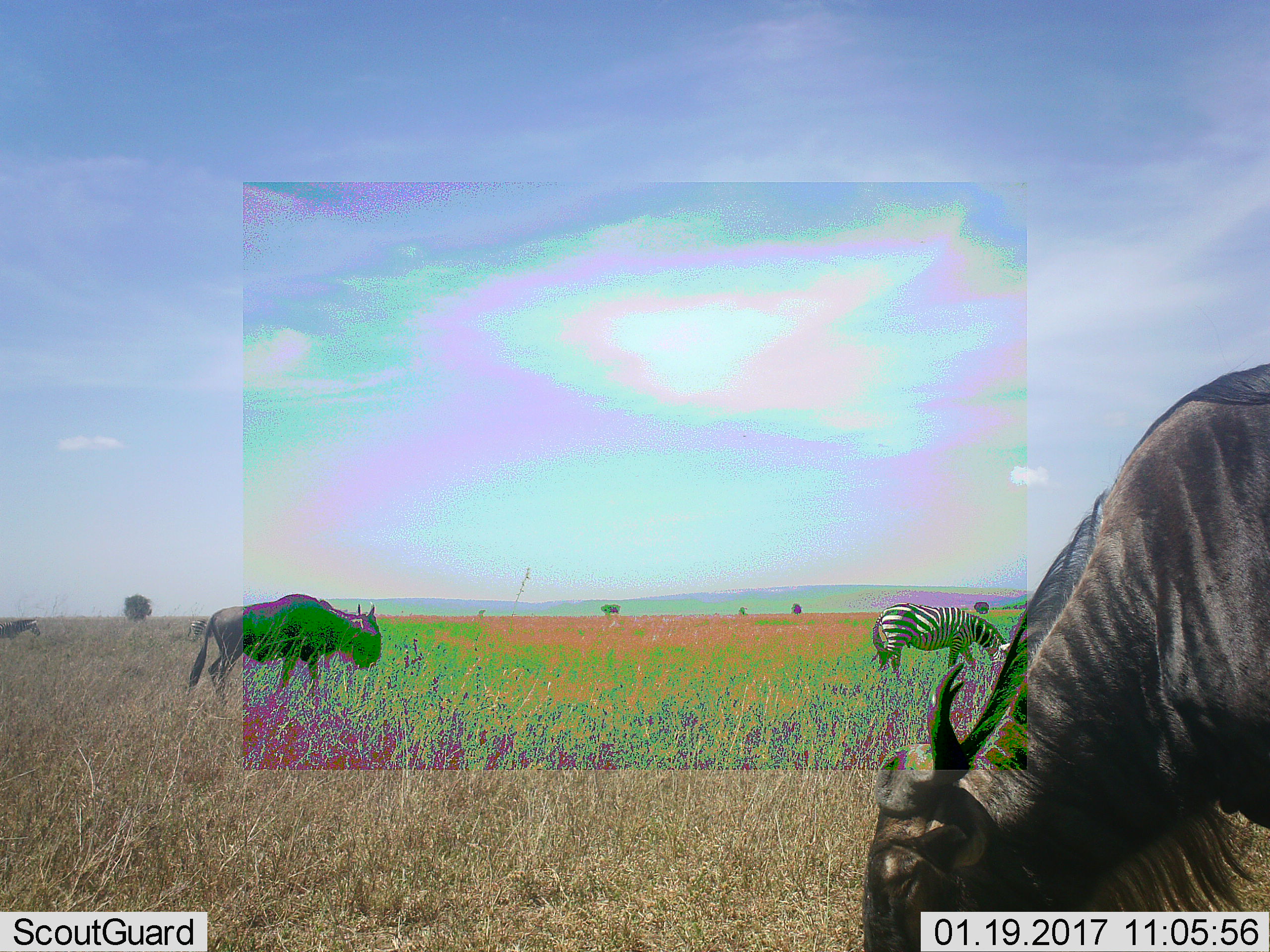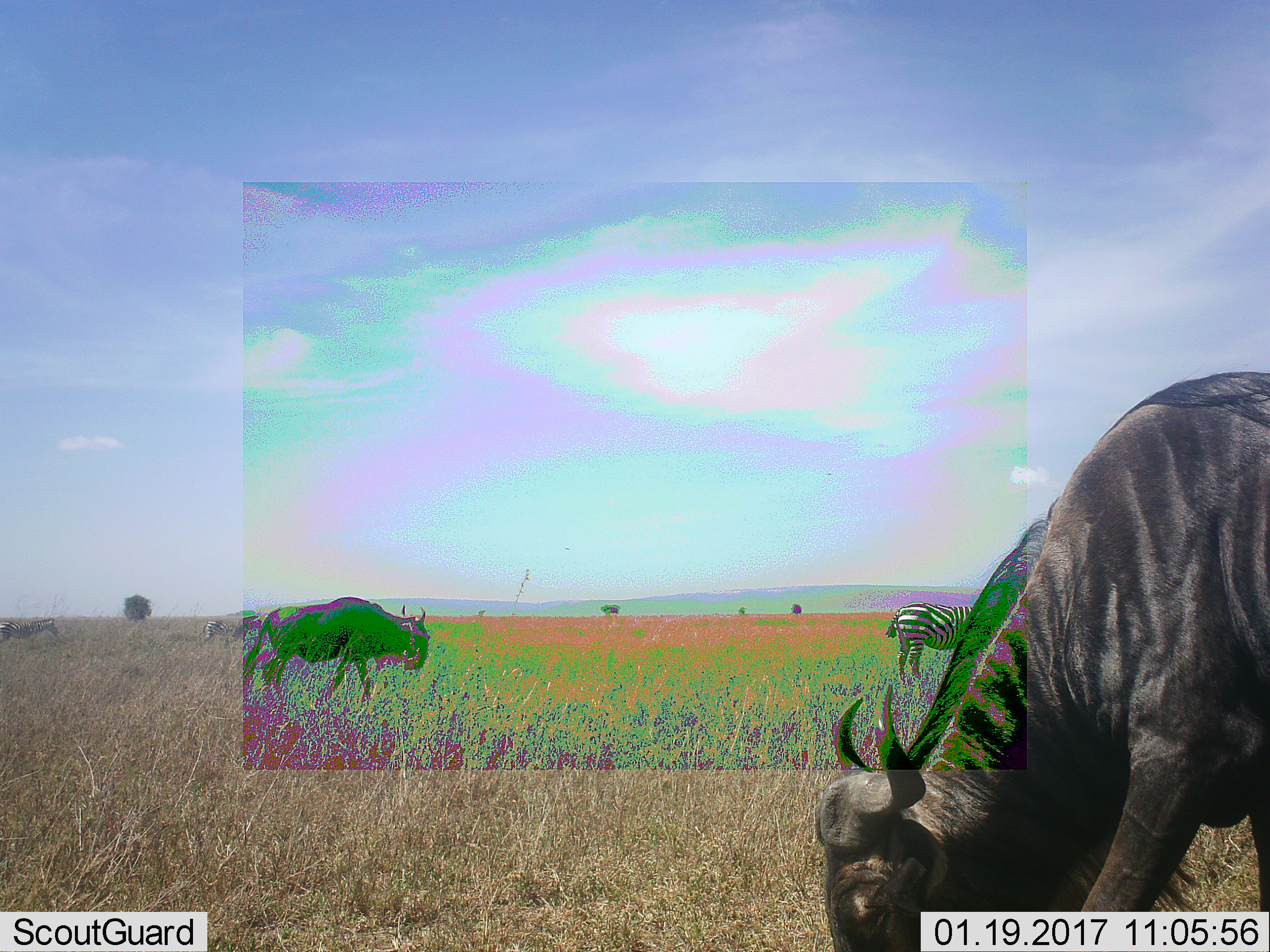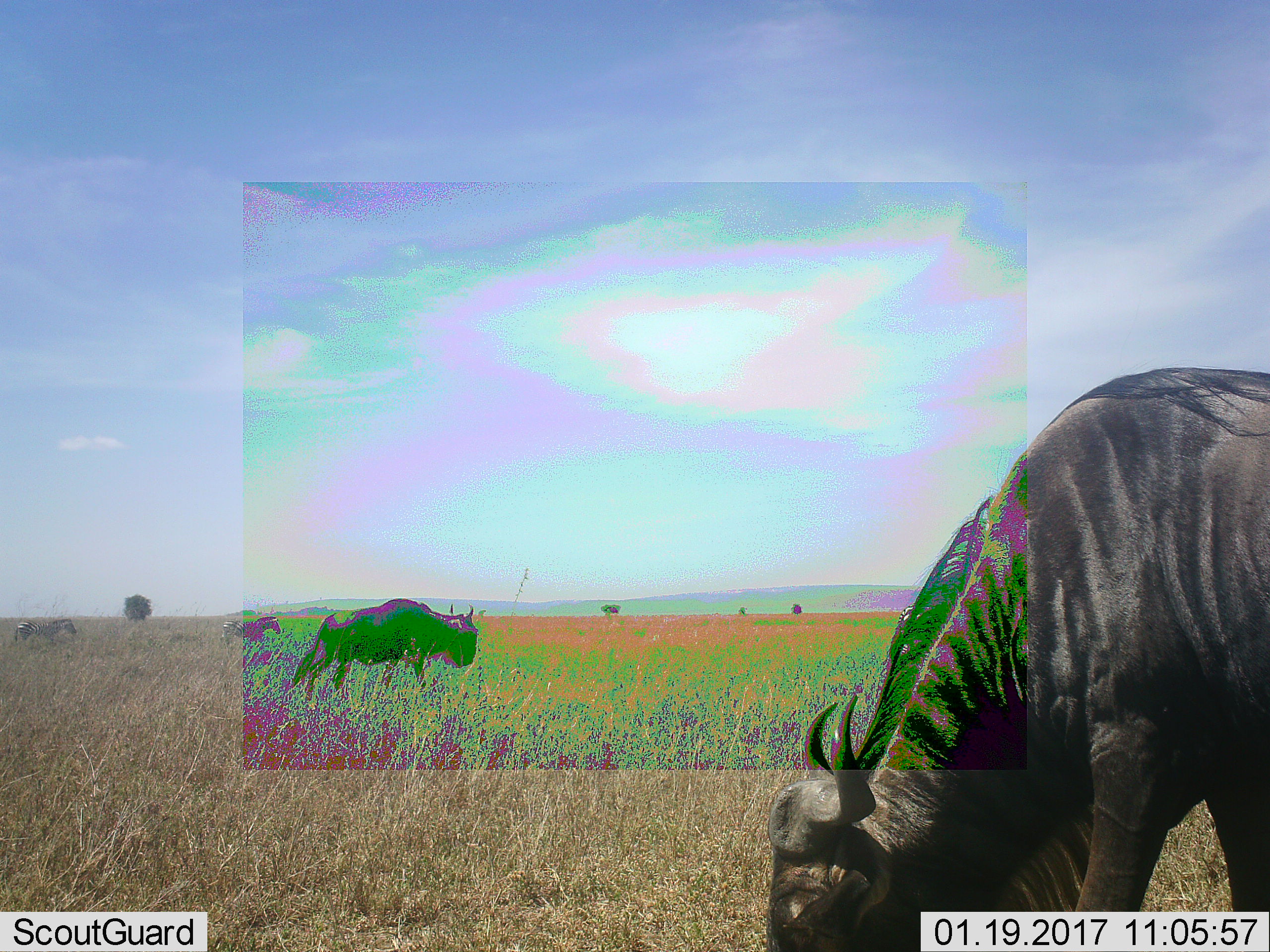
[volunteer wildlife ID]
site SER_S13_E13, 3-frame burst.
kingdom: Animalia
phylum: Chordata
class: Mammalia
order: Artiodactyla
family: Bovidae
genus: Connochaetes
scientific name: Connochaetes taurinus taurinus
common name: blue wildebeest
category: wildebeestblue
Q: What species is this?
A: Wildebeestblue (blue wildebeest) (Connochaetes taurinus taurinus).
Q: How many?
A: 2.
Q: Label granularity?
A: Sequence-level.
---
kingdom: Animalia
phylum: Chordata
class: Mammalia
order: Perissodactyla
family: Equidae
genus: Equus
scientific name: Equus quagga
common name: plains zebra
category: zebraplains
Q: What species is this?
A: Zebraplains (plains zebra) (Equus quagga).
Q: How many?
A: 3.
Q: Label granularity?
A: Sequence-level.